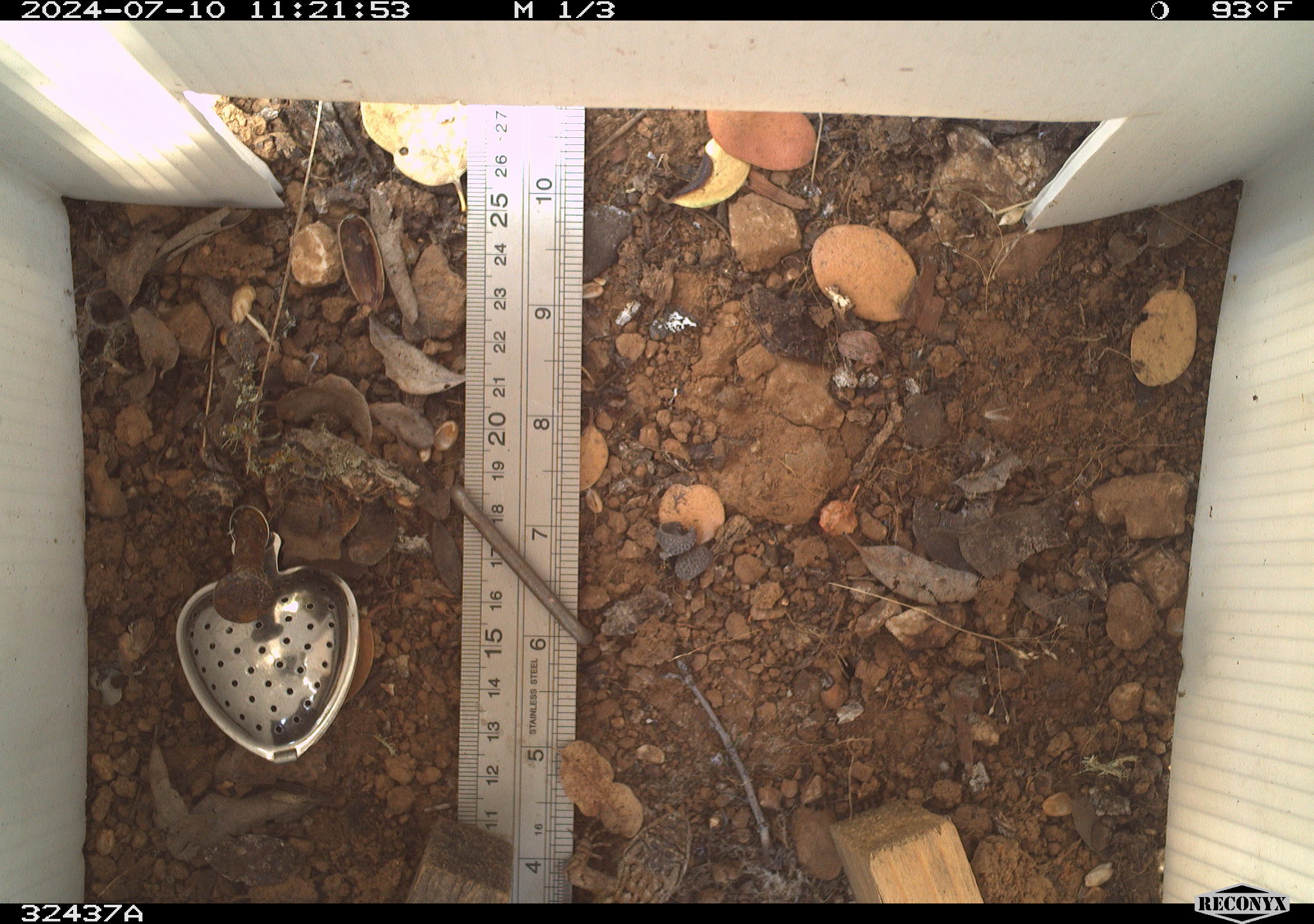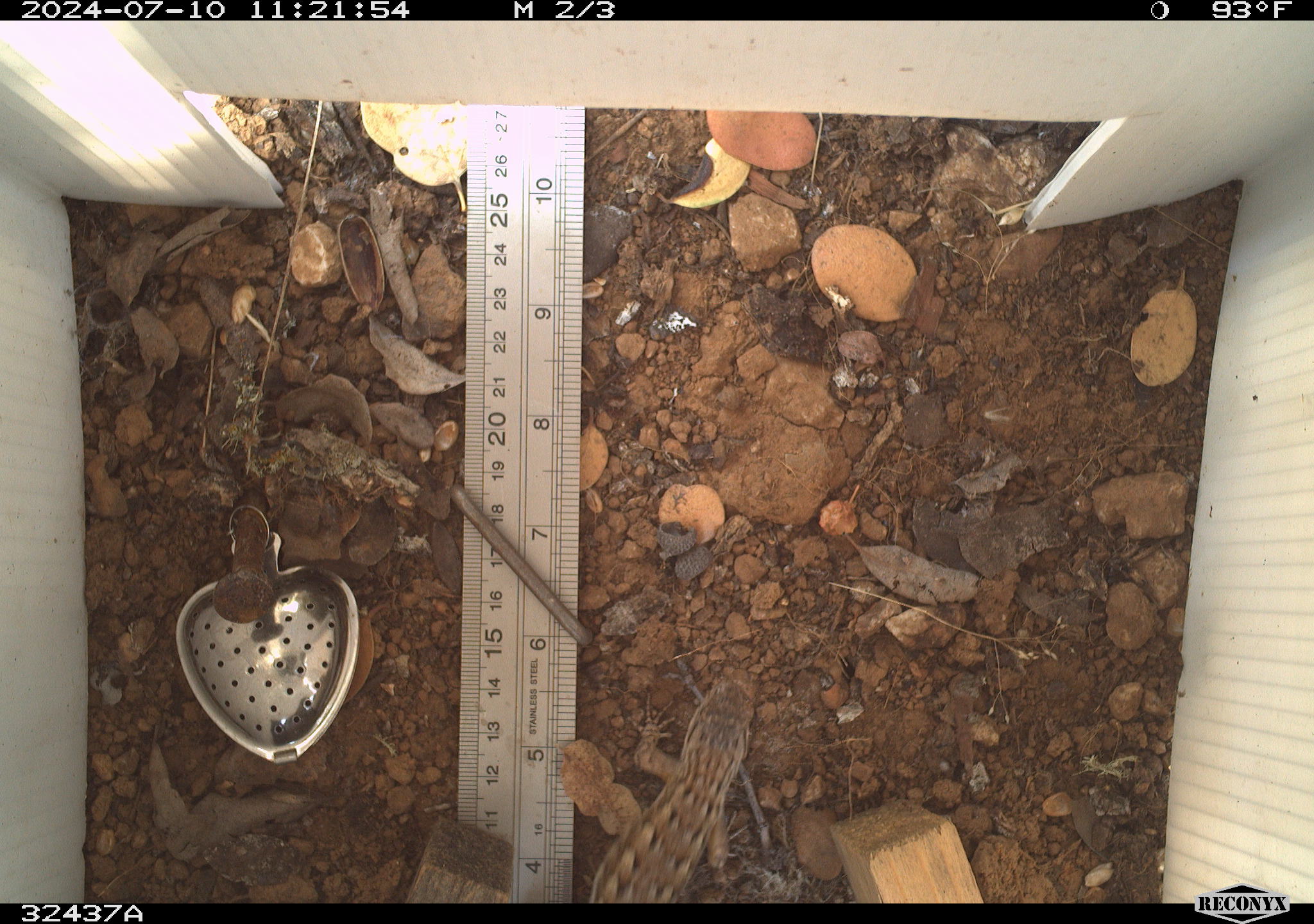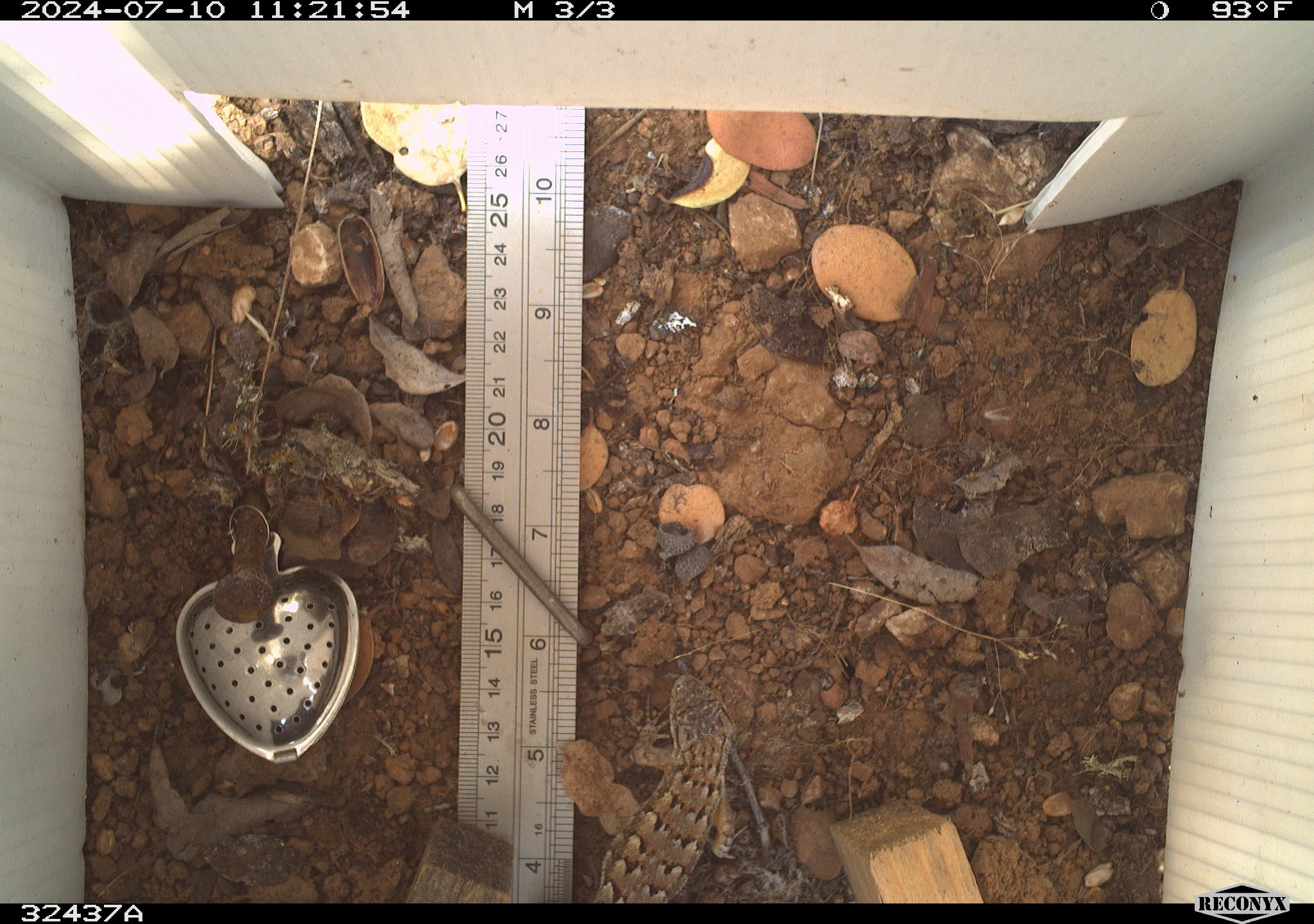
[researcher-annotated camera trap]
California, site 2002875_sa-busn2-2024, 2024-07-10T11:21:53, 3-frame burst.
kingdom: Animalia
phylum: Chordata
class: Reptilia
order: Squamata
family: Phrynosomatidae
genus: Sceloporus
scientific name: Sceloporus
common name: spiny lizards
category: sceloporus species